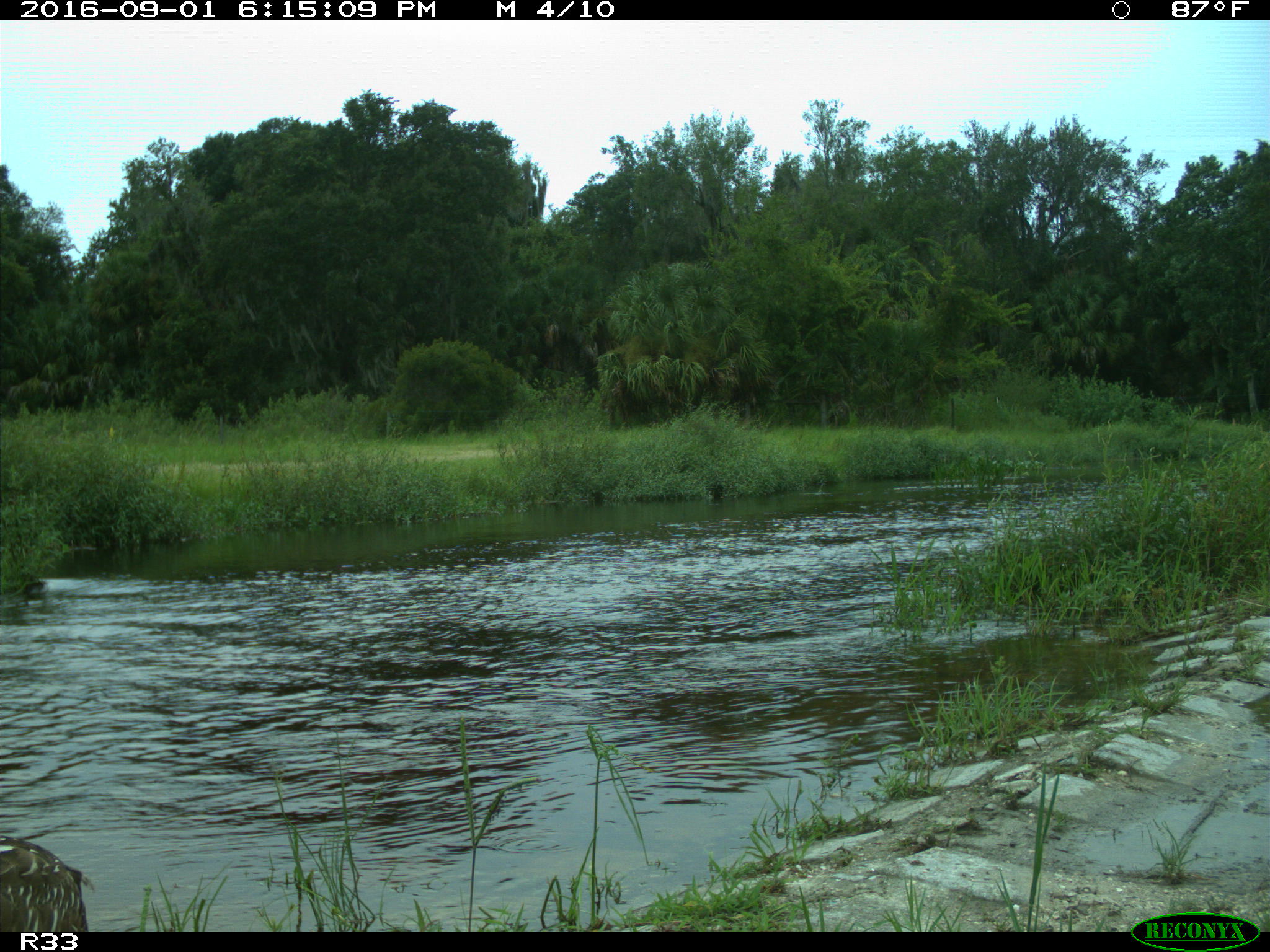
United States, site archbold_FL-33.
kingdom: Animalia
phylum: Chordata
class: Aves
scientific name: Aves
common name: birds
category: unidentified bird